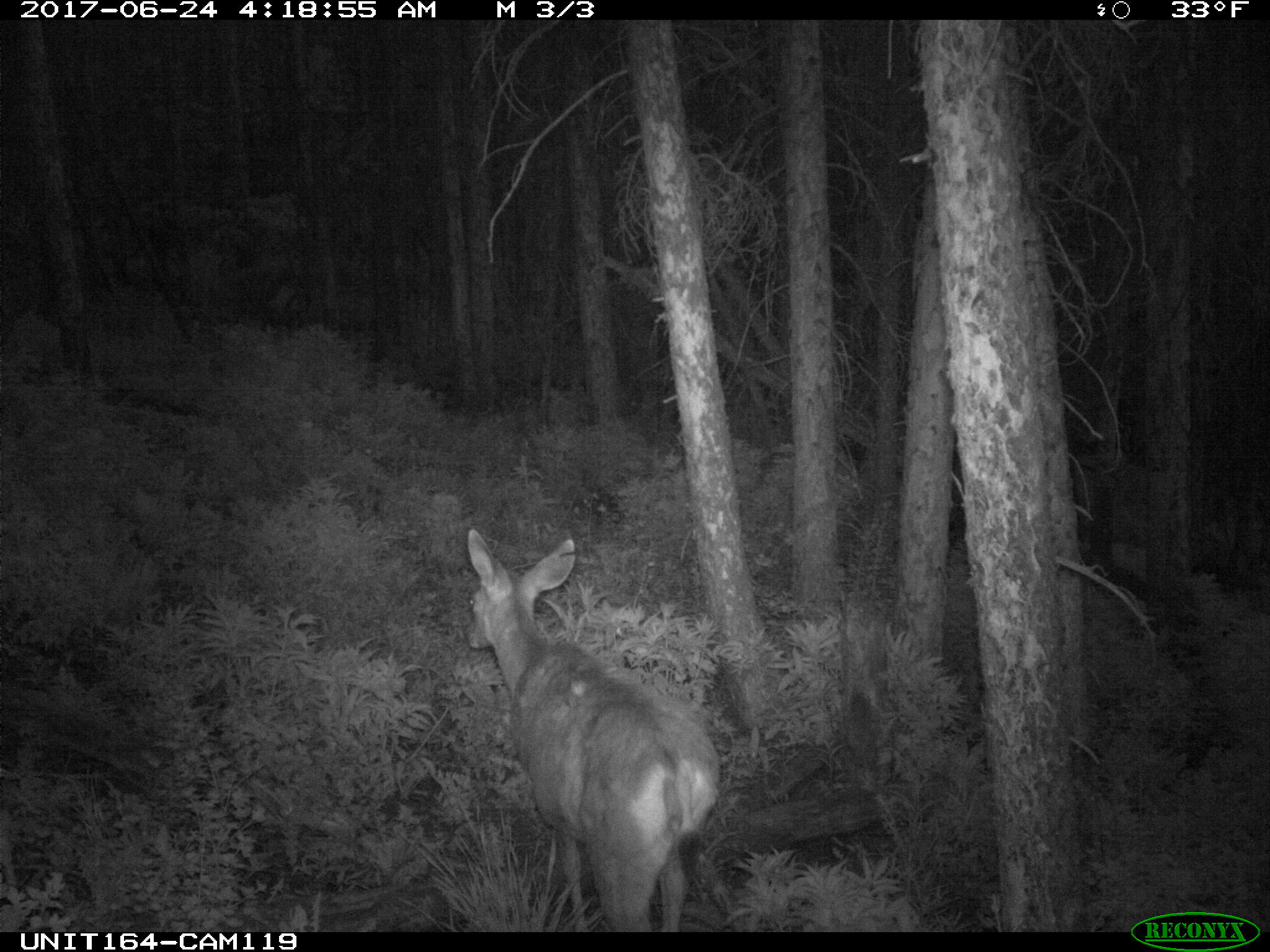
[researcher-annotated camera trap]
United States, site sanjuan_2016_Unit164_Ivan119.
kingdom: Animalia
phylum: Chordata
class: Mammalia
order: Artiodactyla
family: Cervidae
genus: Odocoileus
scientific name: Odocoileus hemionus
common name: mule deer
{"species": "Odocoileus hemionus (mule deer)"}